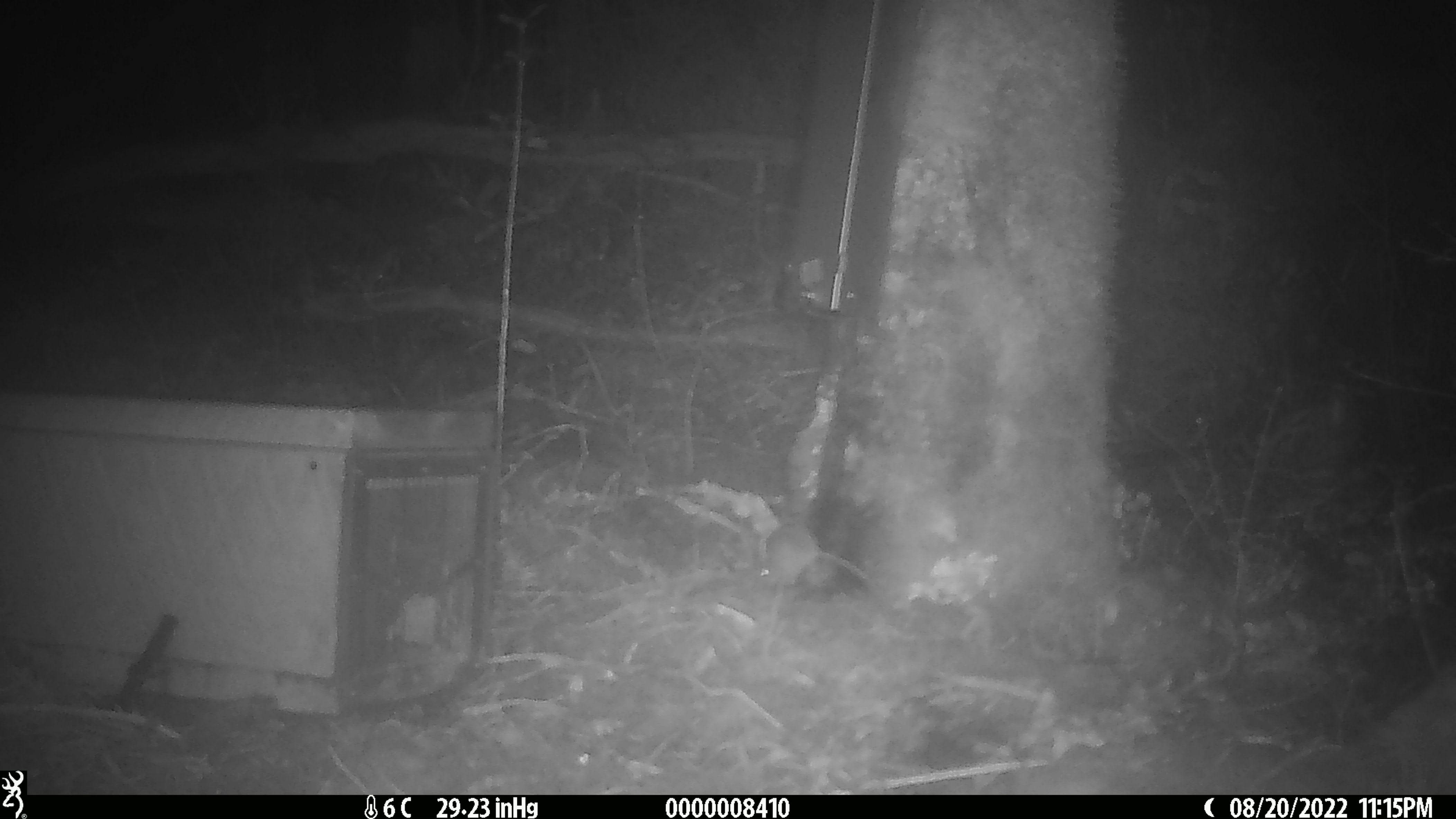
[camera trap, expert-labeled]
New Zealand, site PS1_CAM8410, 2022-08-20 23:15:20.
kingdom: Animalia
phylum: Chordata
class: Mammalia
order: Rodentia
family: Muridae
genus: Mus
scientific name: Mus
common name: mouse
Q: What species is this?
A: Mouse (Mus).